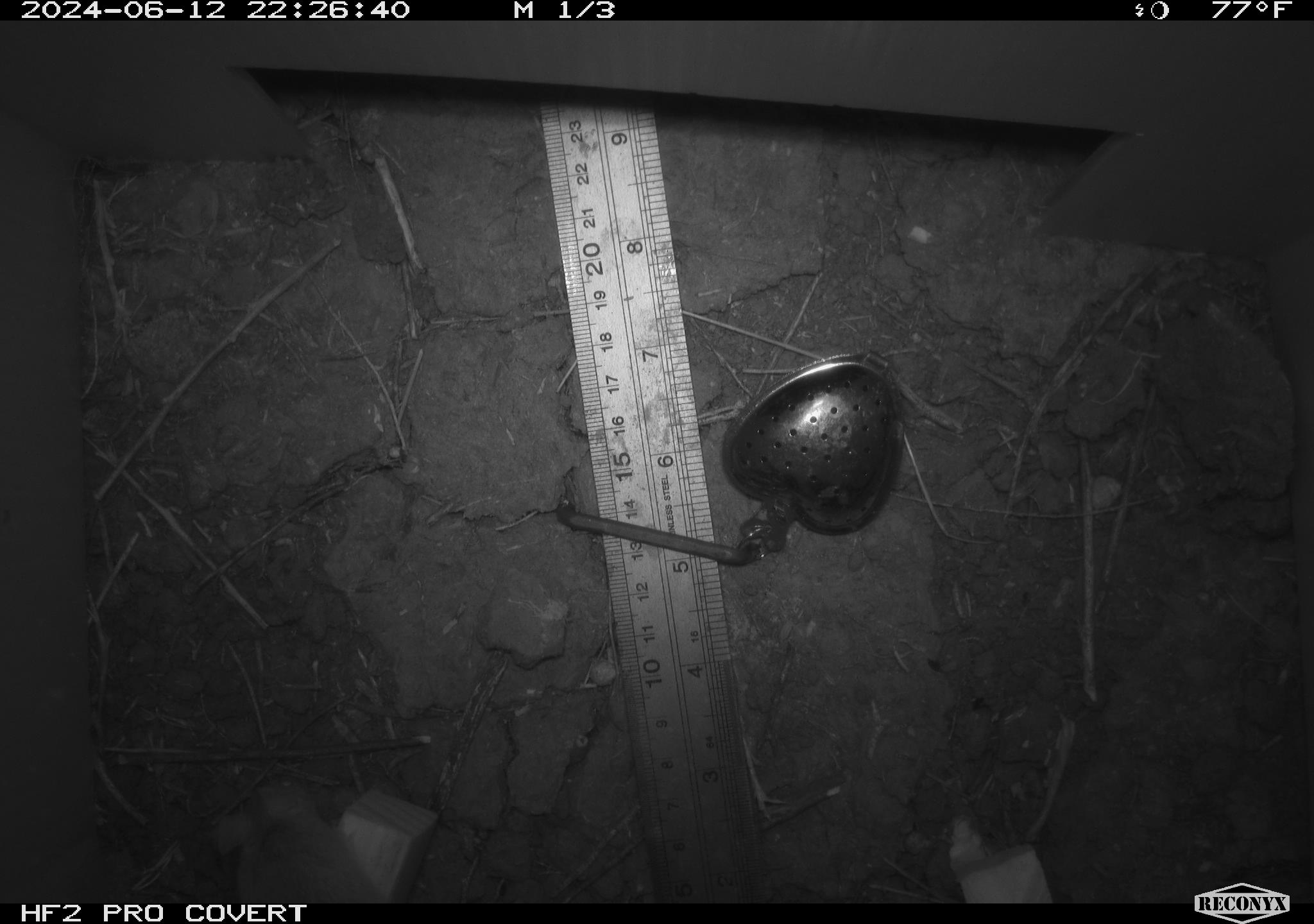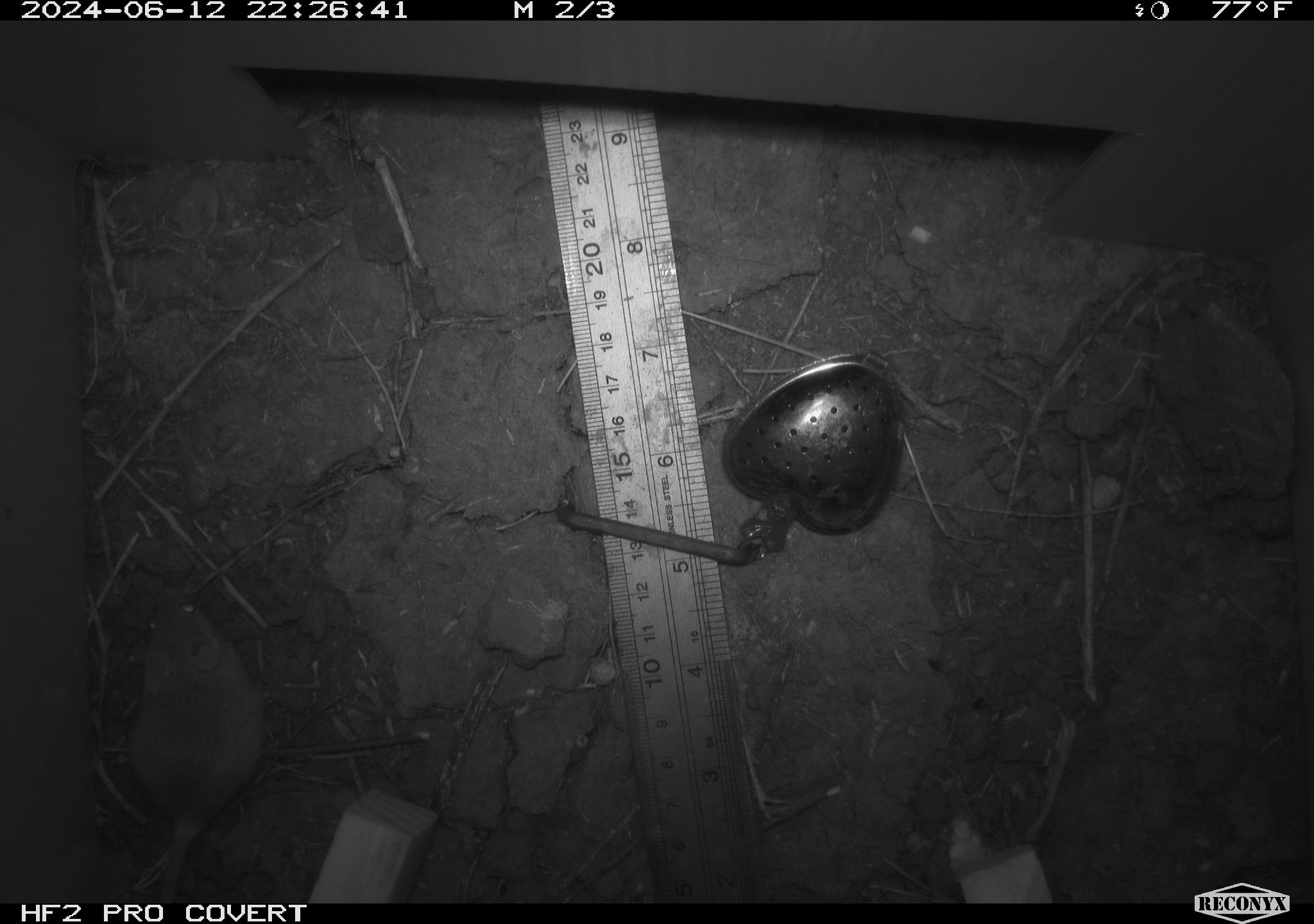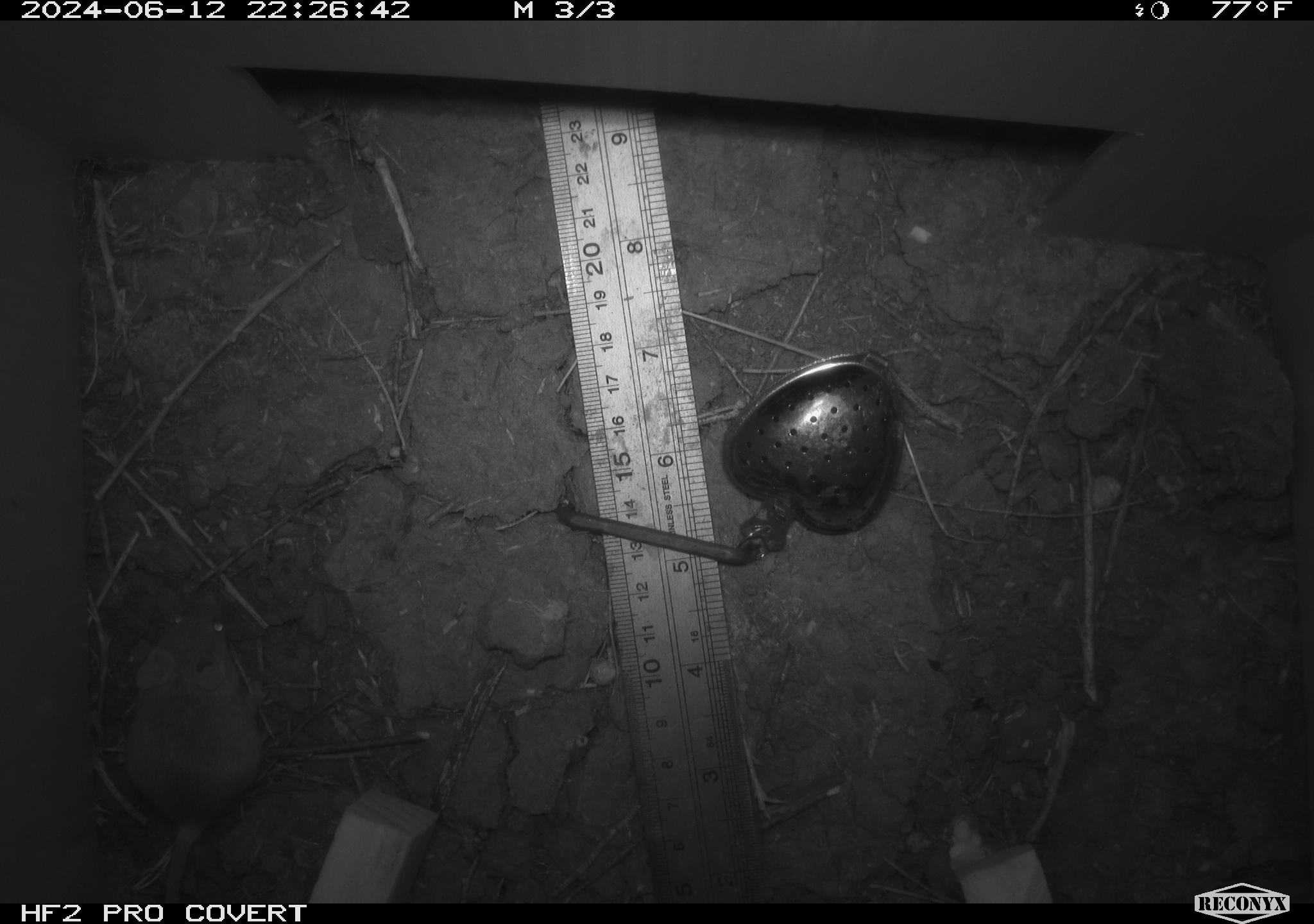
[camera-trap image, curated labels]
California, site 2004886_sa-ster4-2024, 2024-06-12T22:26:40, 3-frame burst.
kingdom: Animalia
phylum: Chordata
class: Mammalia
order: Rodentia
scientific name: Rodentia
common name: mouse species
Mouse species (Rodentia).